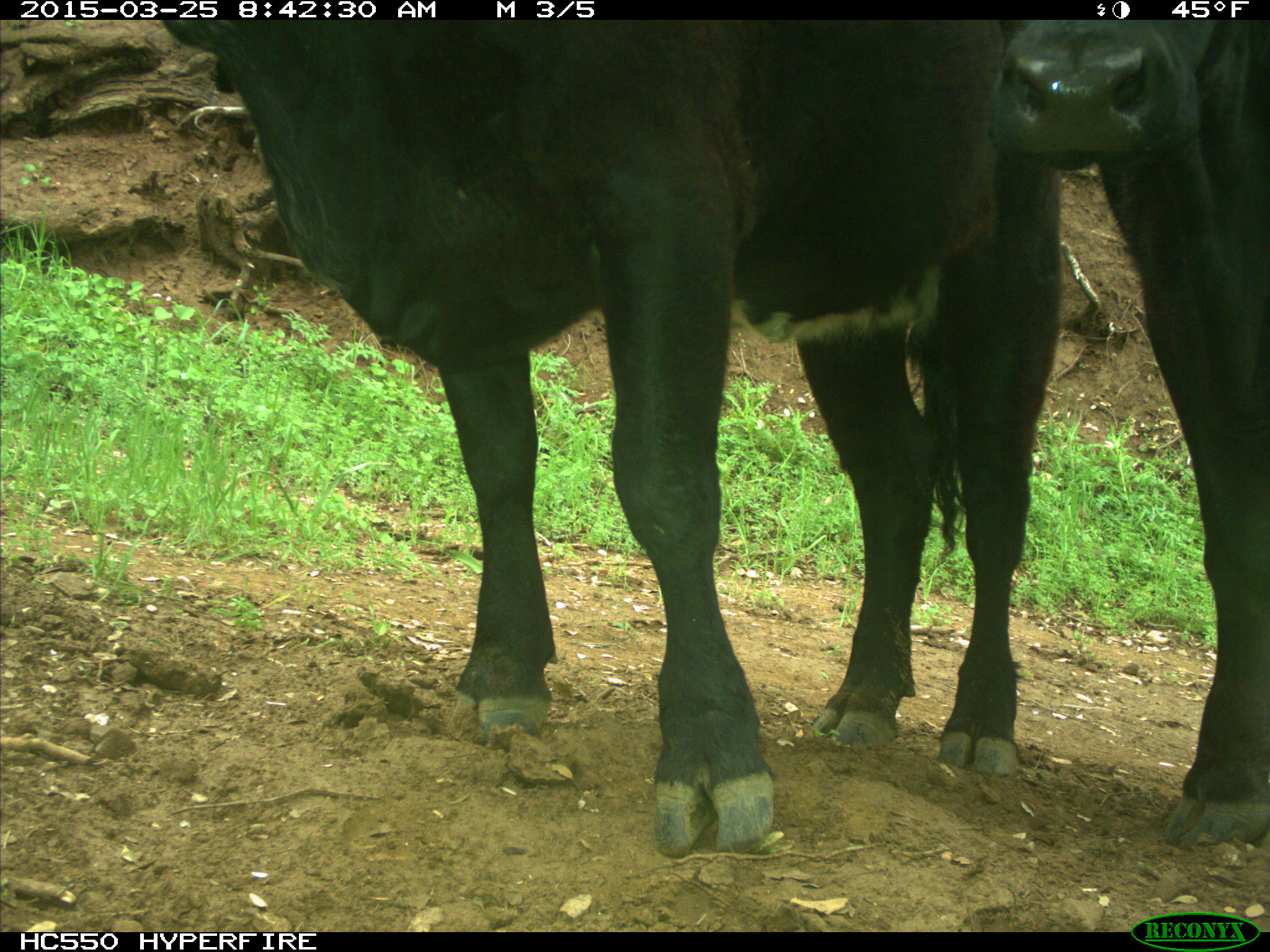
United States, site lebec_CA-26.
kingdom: Animalia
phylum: Chordata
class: Mammalia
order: Artiodactyla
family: Bovidae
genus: Bos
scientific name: Bos taurus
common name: domestic cow